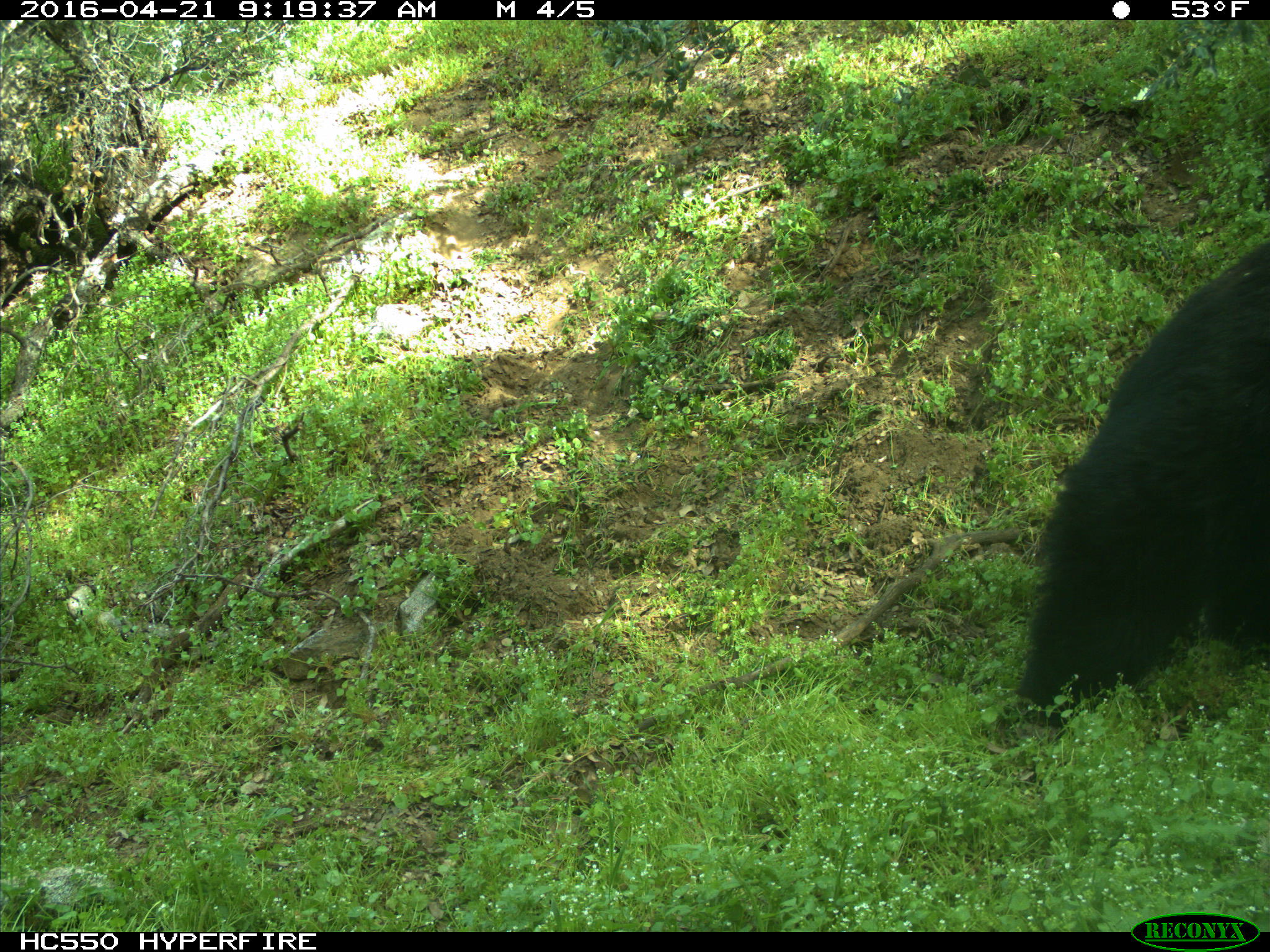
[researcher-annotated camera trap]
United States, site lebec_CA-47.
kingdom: Animalia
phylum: Chordata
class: Mammalia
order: Carnivora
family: Ursidae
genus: Ursus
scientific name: Ursus americanus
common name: american black bear